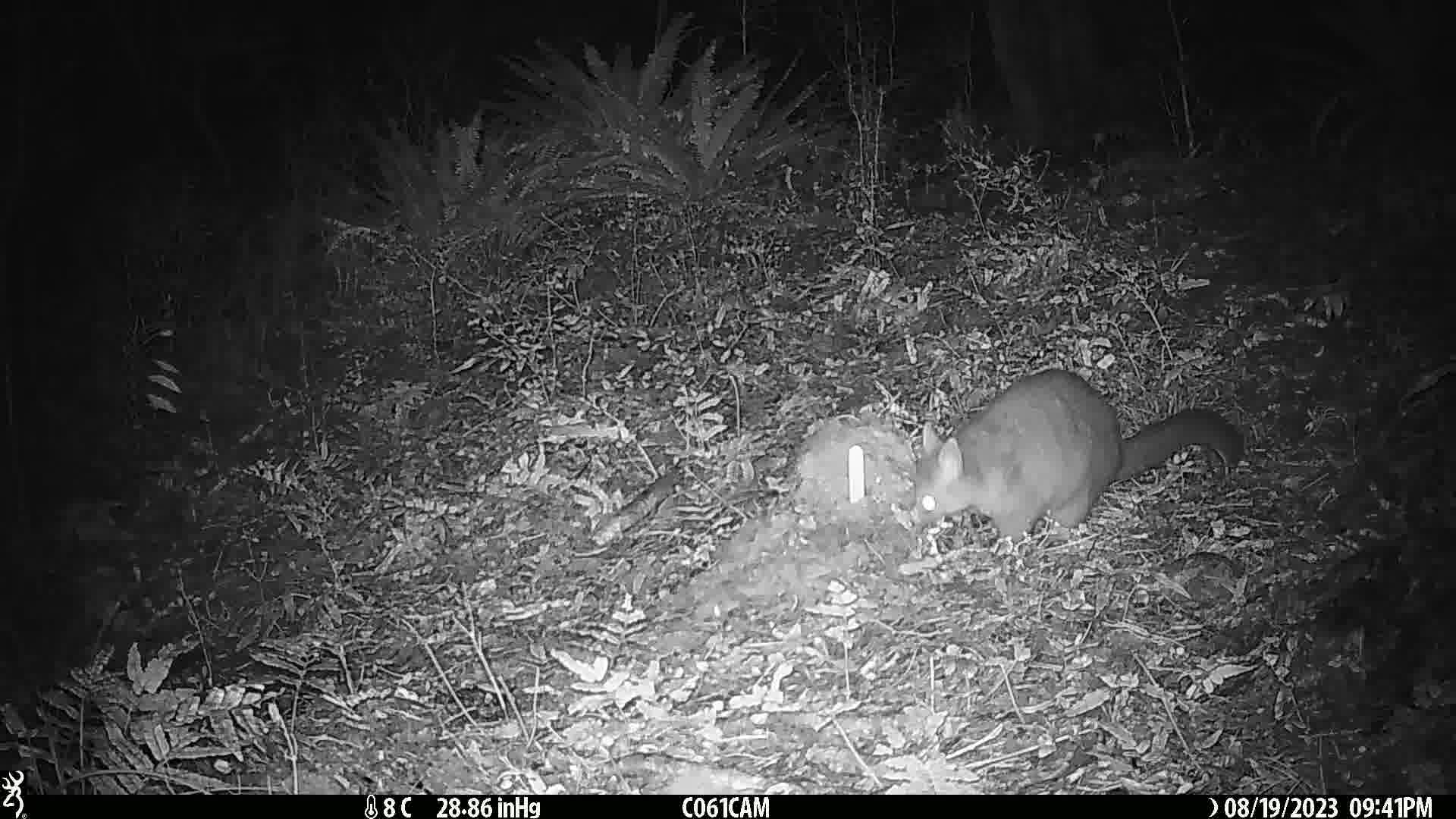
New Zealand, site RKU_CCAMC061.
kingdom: Animalia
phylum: Chordata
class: Mammalia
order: Diprotodontia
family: Phalangeridae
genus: Trichosurus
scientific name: Trichosurus vulpecula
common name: common brushtail possum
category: possum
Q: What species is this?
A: Possum (common brushtail possum) (Trichosurus vulpecula).